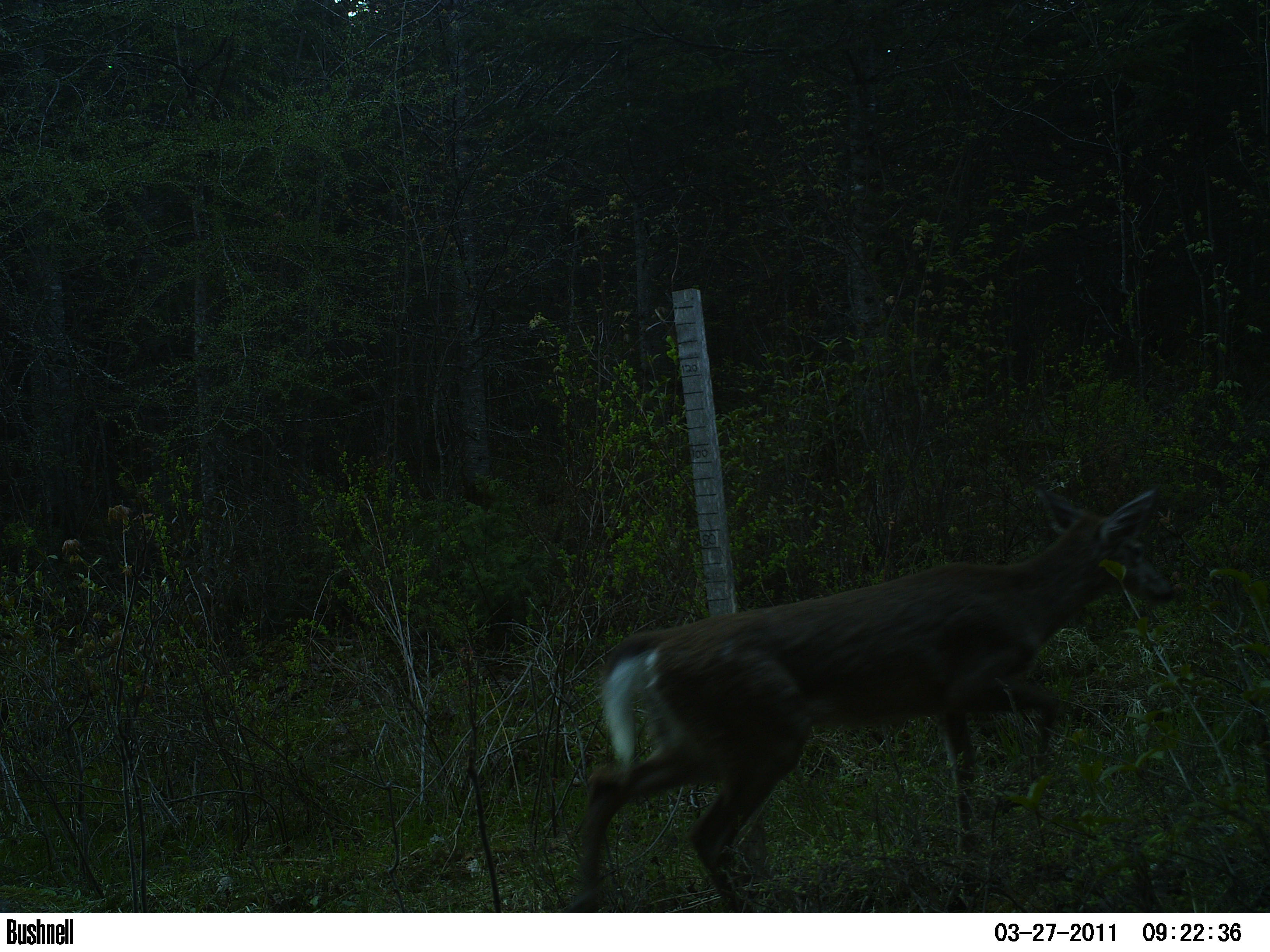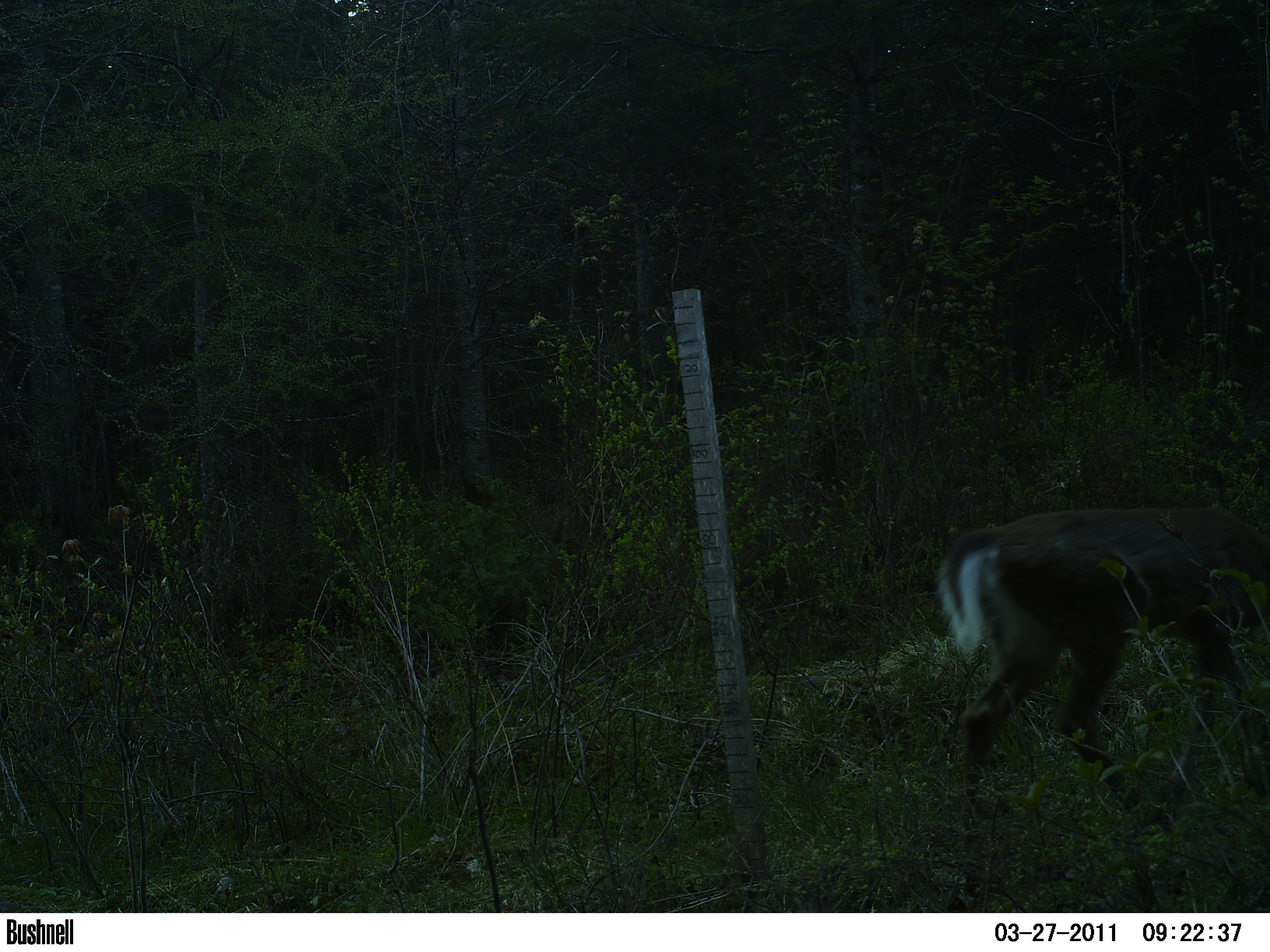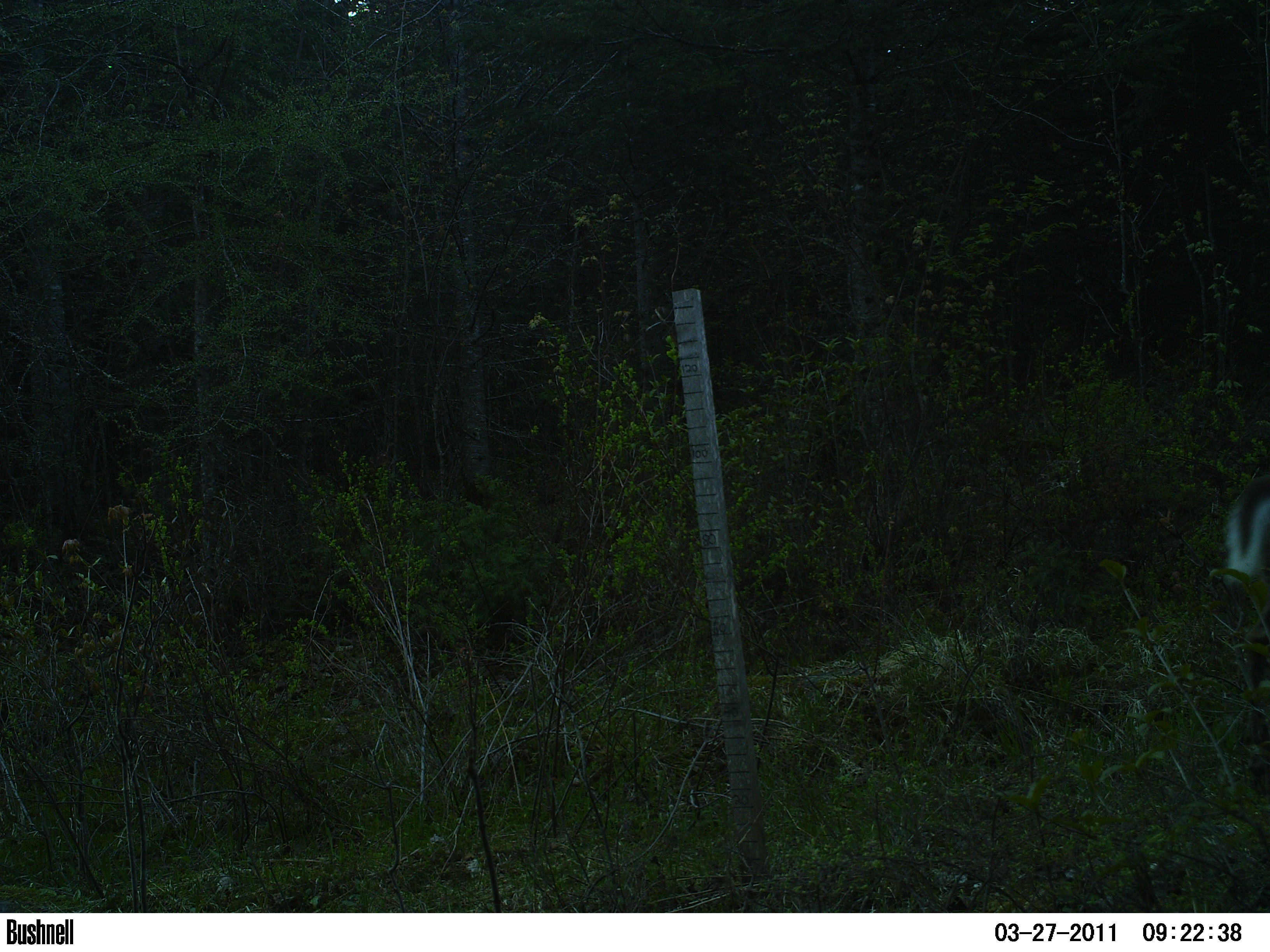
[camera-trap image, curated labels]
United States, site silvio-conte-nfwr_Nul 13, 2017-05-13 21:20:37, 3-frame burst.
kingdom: Animalia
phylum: Chordata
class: Mammalia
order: Artiodactyla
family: Cervidae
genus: Odocoileus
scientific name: Odocoileus virginianus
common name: white-tailed deer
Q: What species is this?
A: White-tailed deer (Odocoileus virginianus).